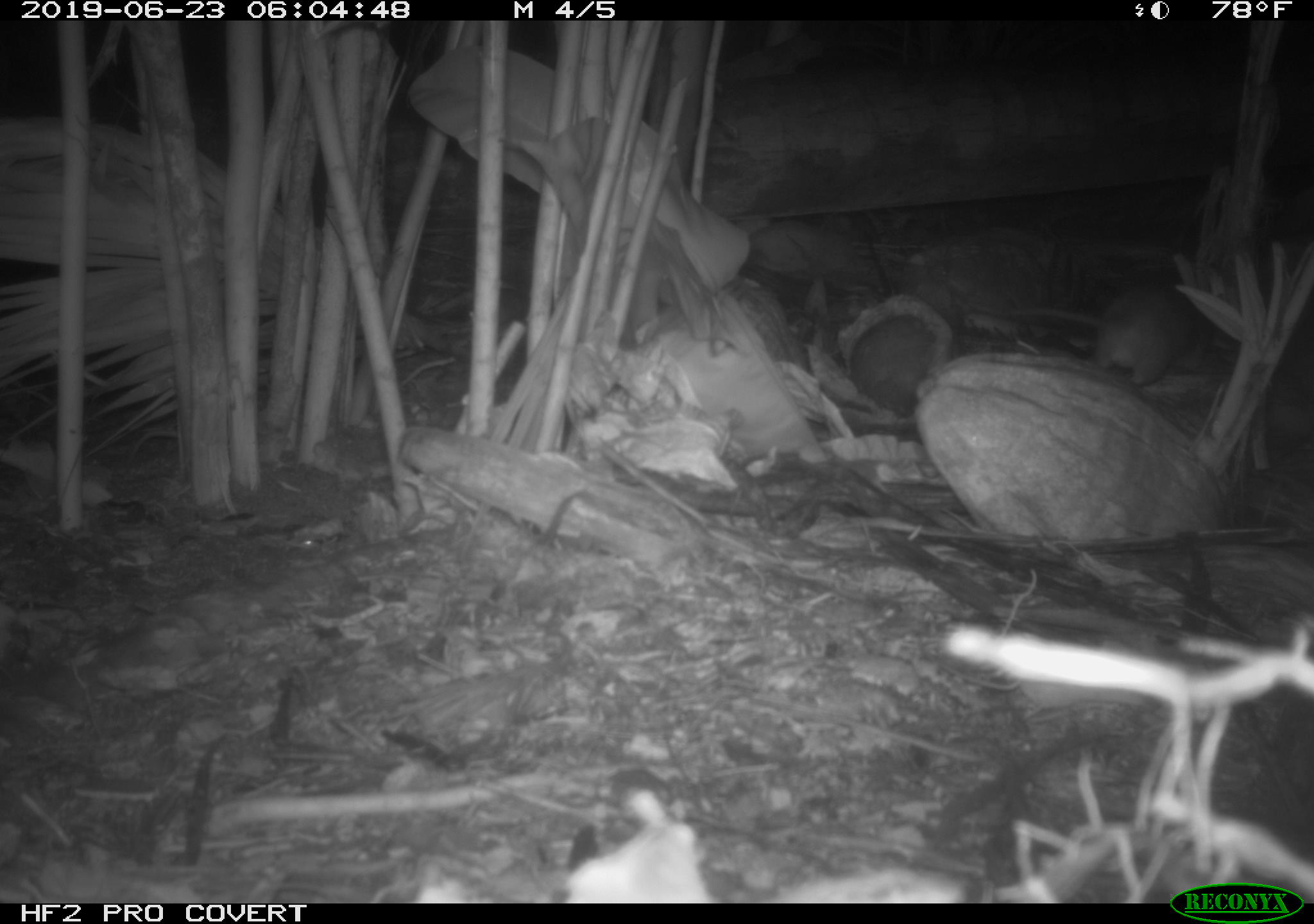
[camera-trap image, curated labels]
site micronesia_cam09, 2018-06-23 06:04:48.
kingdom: Animalia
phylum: Chordata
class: Mammalia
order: Rodentia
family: Muridae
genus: Rattus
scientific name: Rattus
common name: rat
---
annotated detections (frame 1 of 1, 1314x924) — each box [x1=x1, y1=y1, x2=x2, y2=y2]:
rat: [x1=1005, y1=276, x2=1207, y2=394]